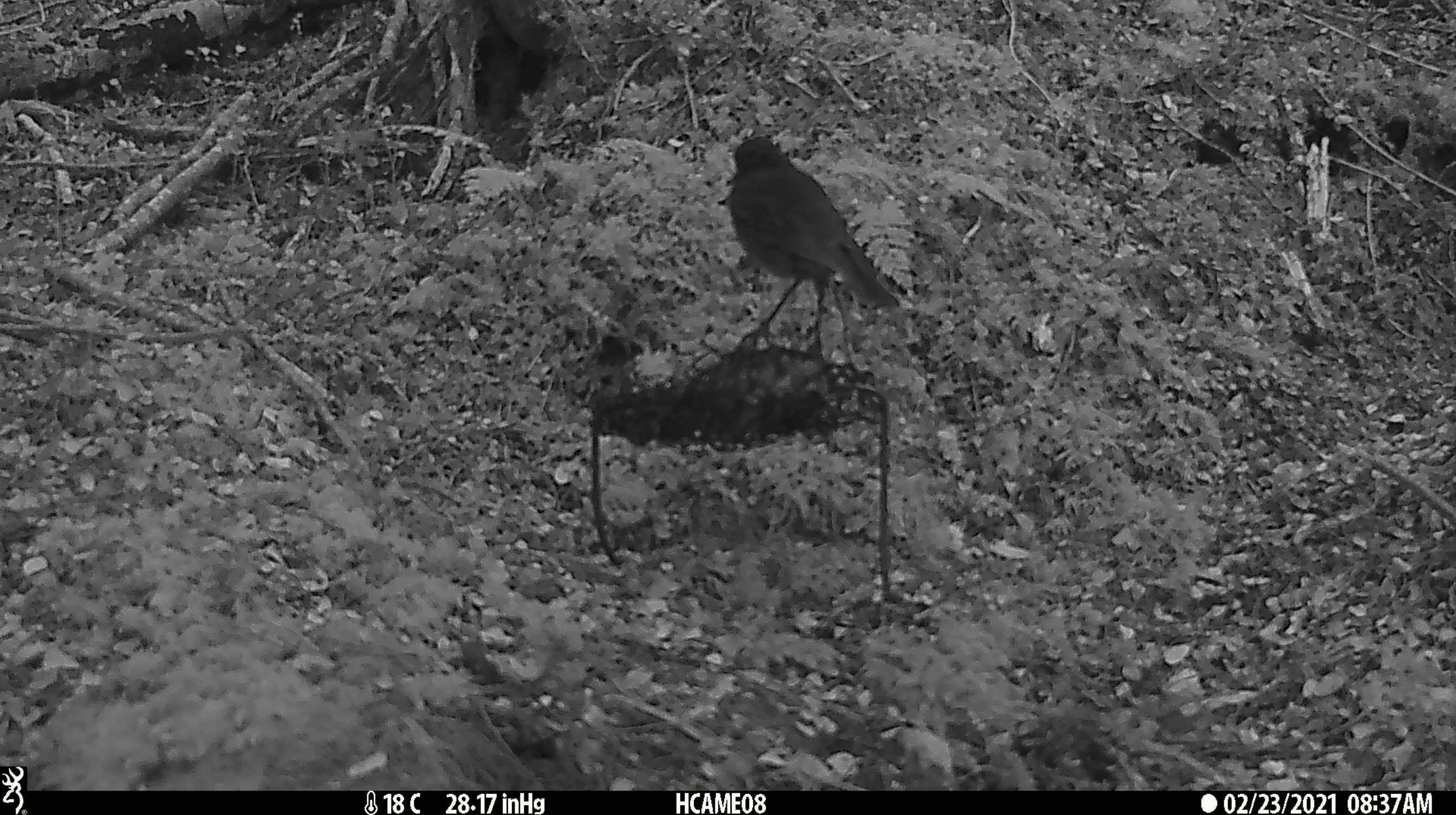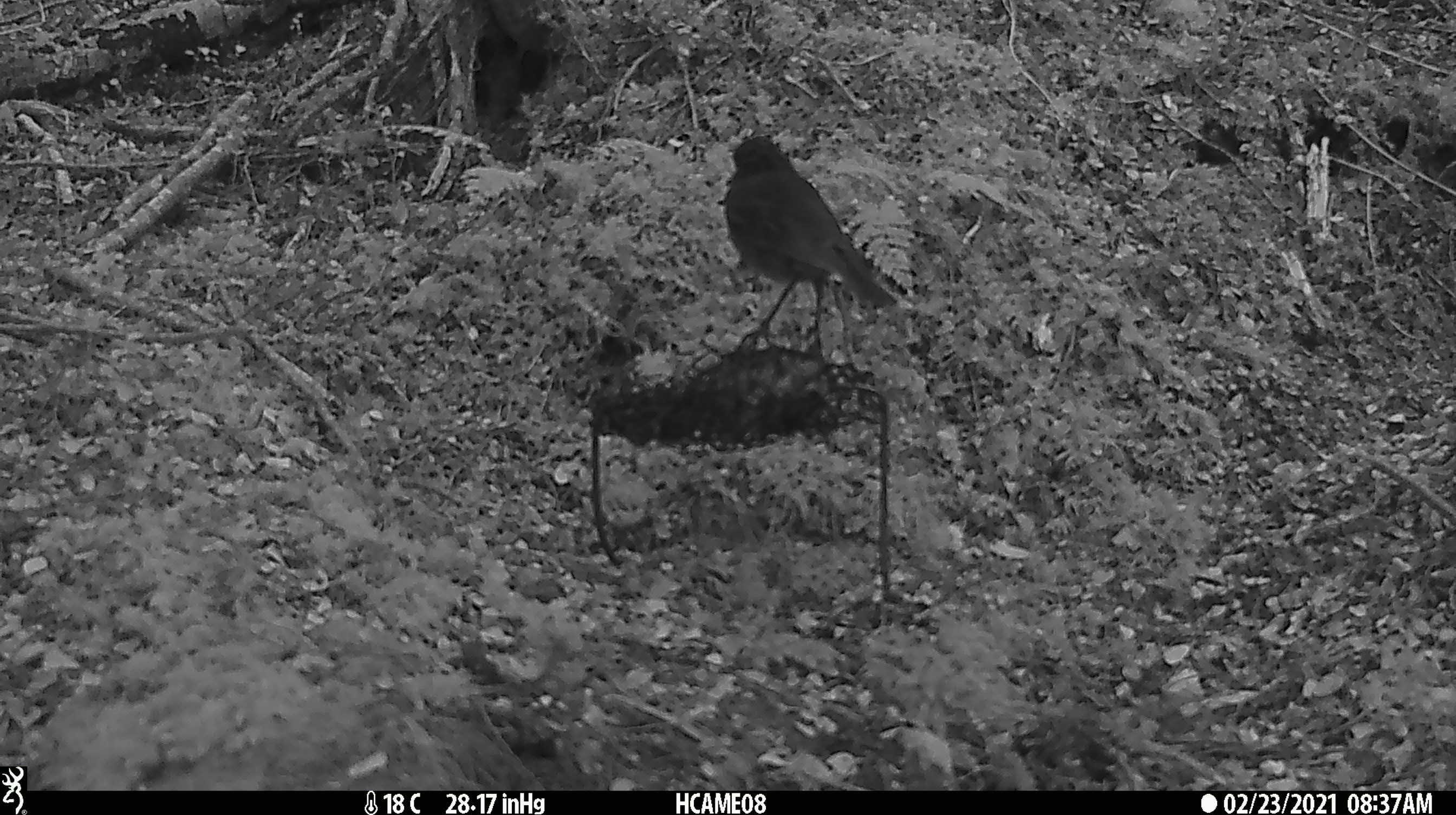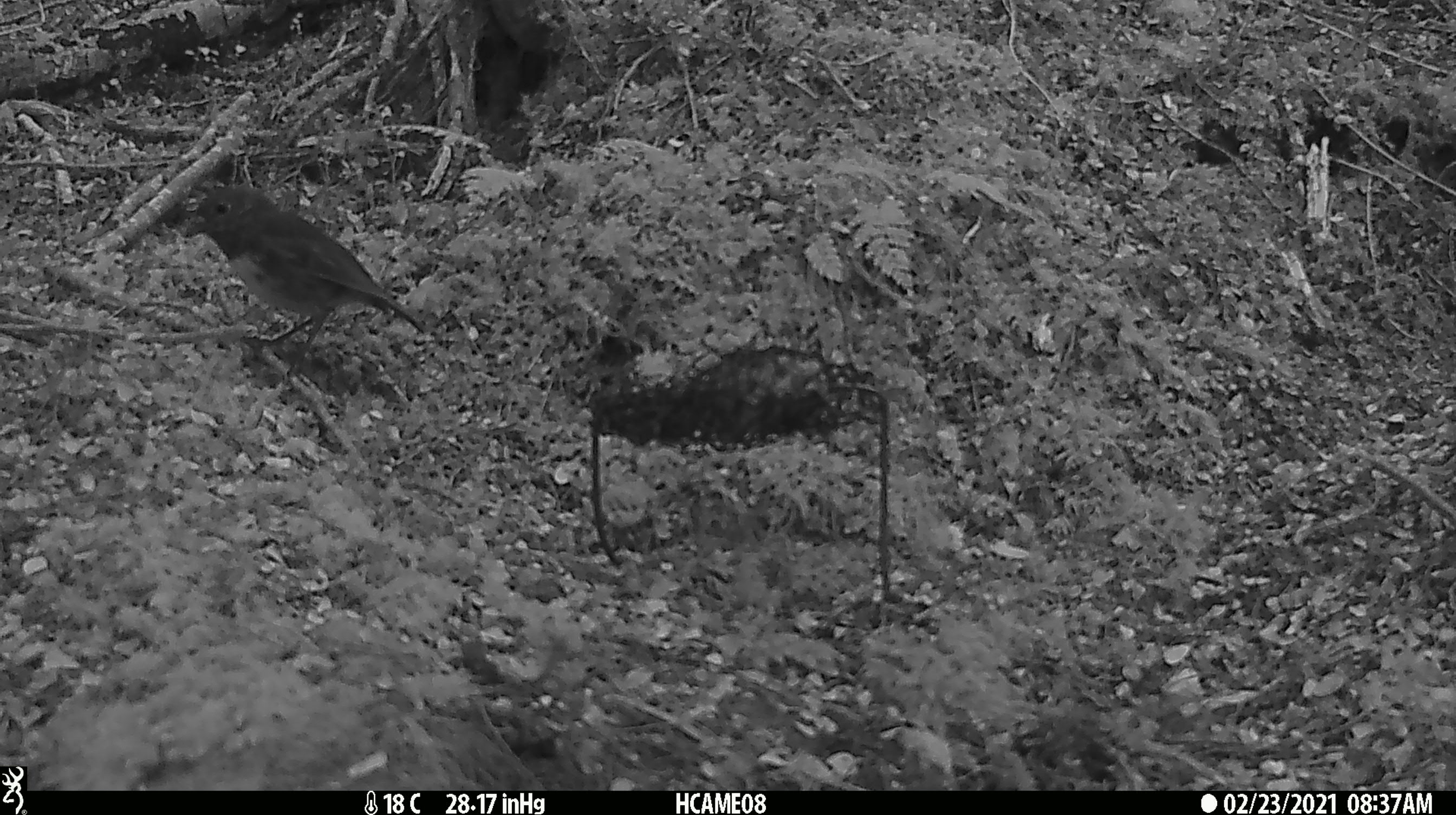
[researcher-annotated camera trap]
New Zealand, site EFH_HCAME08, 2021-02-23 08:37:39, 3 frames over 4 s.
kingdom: Animalia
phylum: Chordata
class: Aves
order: Passeriformes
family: Petroicidae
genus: Petroica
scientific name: Petroica australis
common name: new zealand robin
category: robin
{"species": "robin (new zealand robin) (Petroica australis)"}